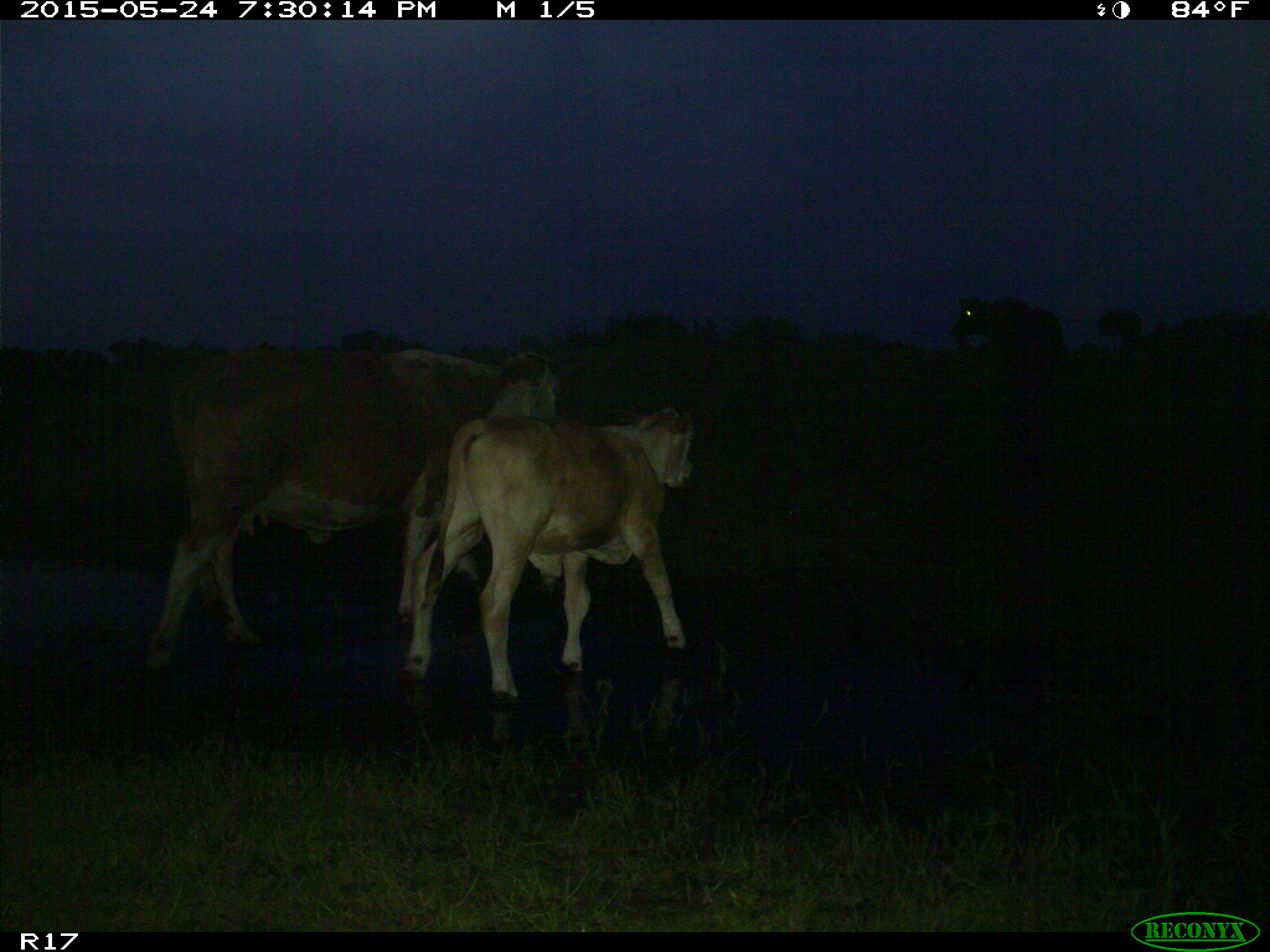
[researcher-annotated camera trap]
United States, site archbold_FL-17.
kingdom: Animalia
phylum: Chordata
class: Mammalia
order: Artiodactyla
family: Bovidae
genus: Bos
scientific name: Bos taurus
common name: domestic cow